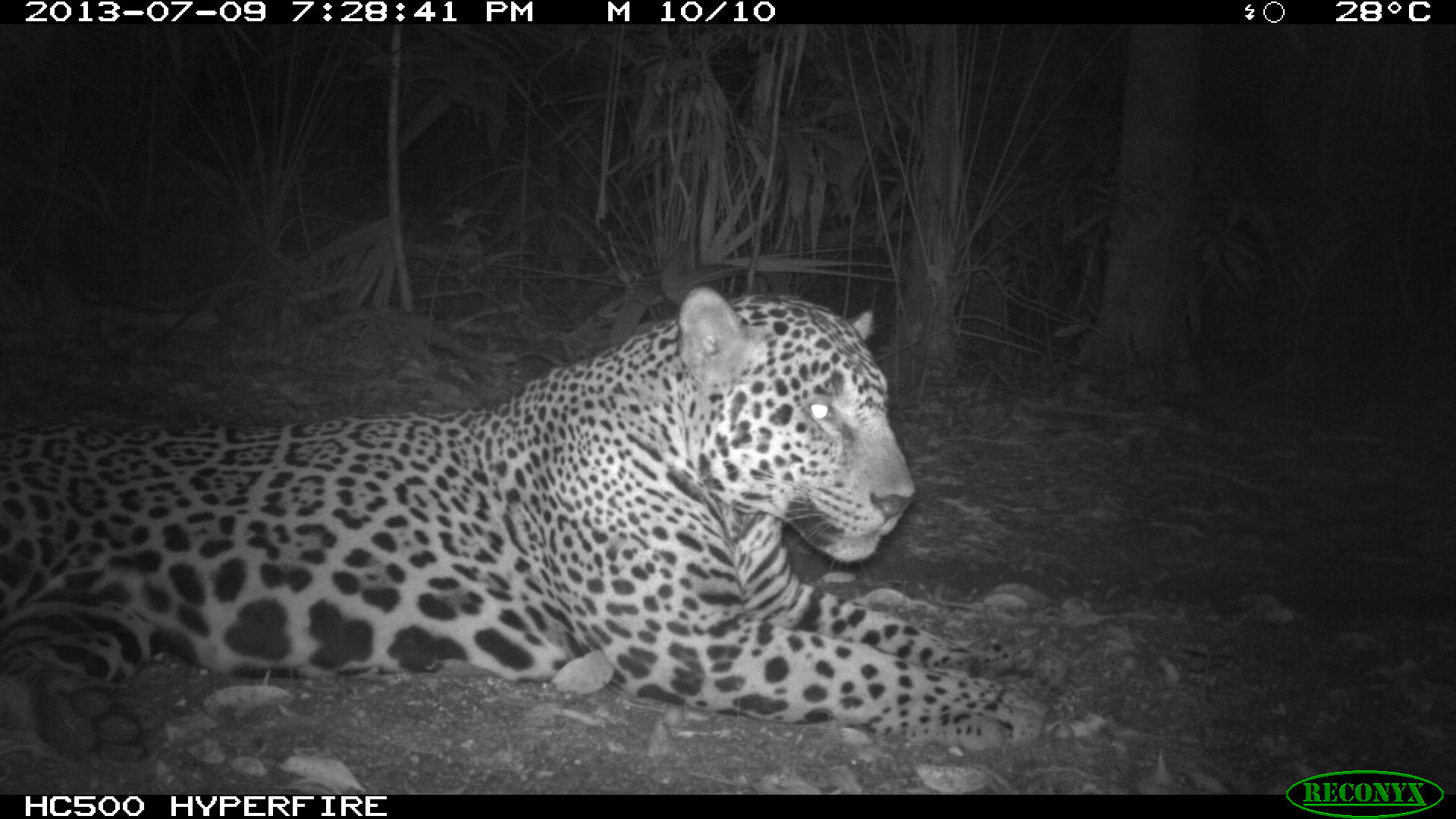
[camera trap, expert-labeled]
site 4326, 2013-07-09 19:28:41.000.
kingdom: Animalia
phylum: Chordata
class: Mammalia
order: Carnivora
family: Felidae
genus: Panthera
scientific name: Panthera onca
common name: jaguar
Panthera onca (jaguar), count 1, sex male.